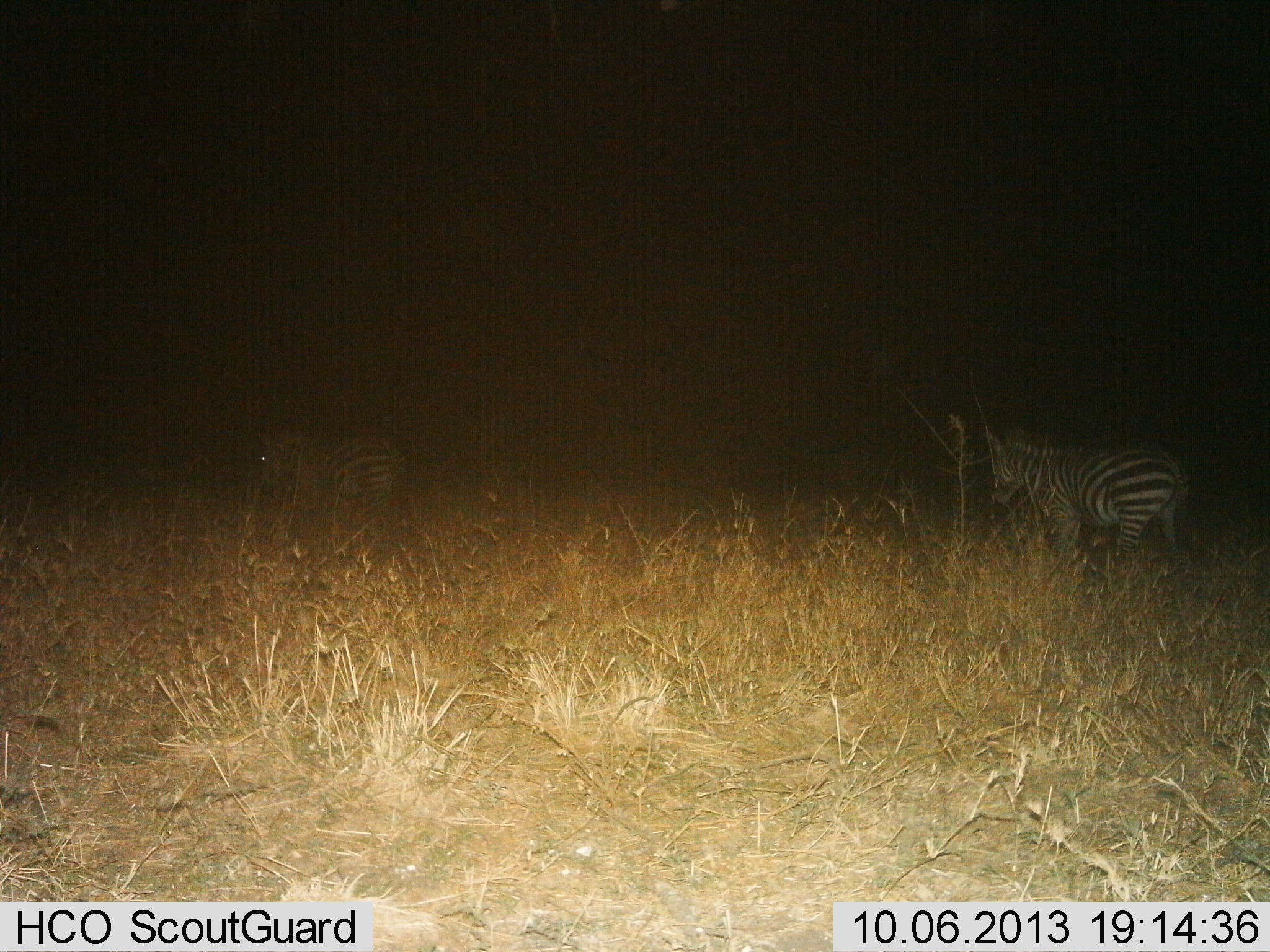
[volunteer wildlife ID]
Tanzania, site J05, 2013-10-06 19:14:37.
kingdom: Animalia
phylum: Chordata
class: Mammalia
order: Perissodactyla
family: Equidae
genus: Equus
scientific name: Equus quagga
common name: plains zebra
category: zebra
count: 2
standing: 60%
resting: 0%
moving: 40%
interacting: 0%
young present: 0%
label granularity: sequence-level